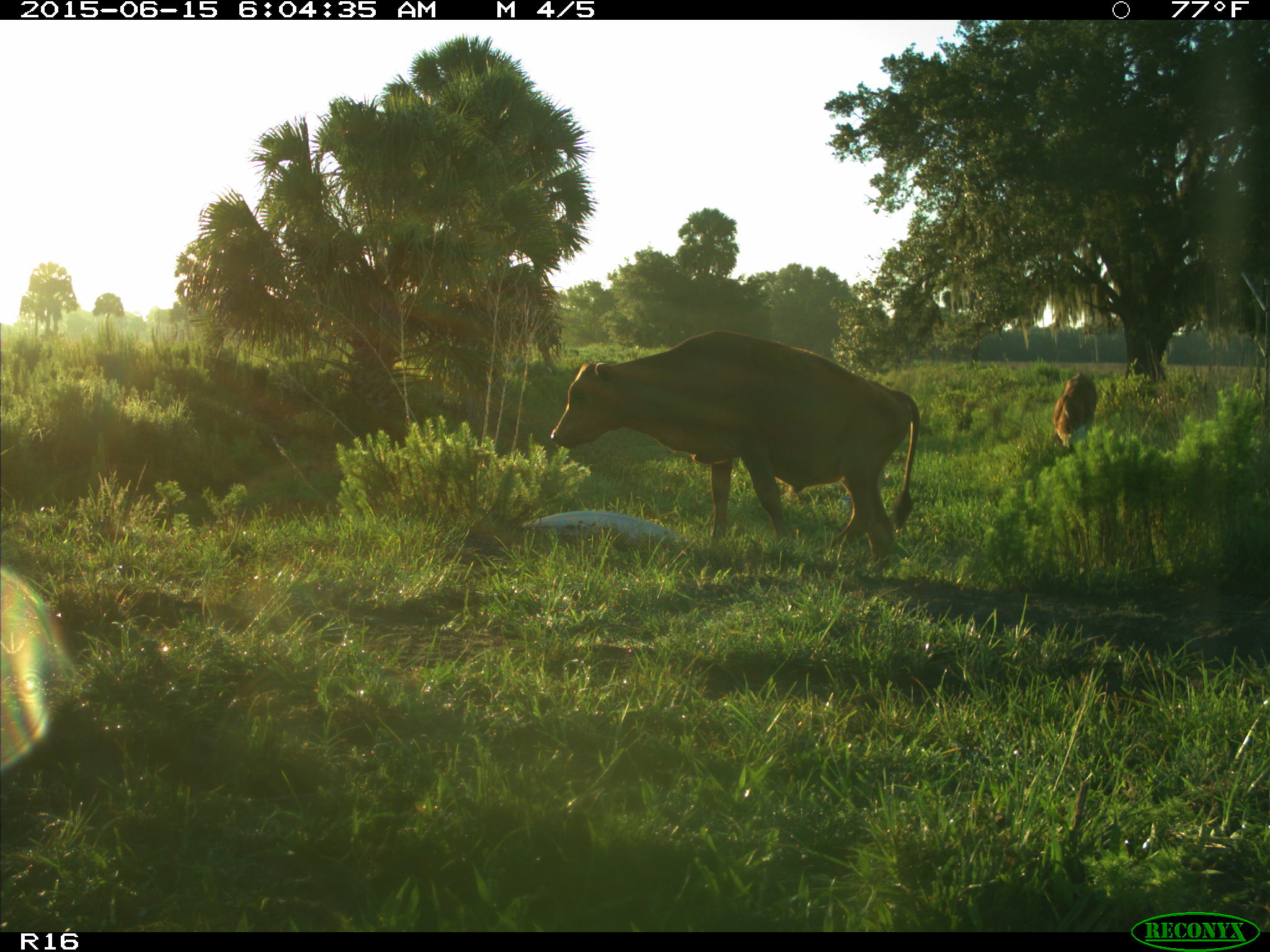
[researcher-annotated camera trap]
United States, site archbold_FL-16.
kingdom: Animalia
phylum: Chordata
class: Mammalia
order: Artiodactyla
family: Bovidae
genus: Bos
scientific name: Bos taurus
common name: domestic cow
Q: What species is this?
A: Bos taurus (domestic cow).